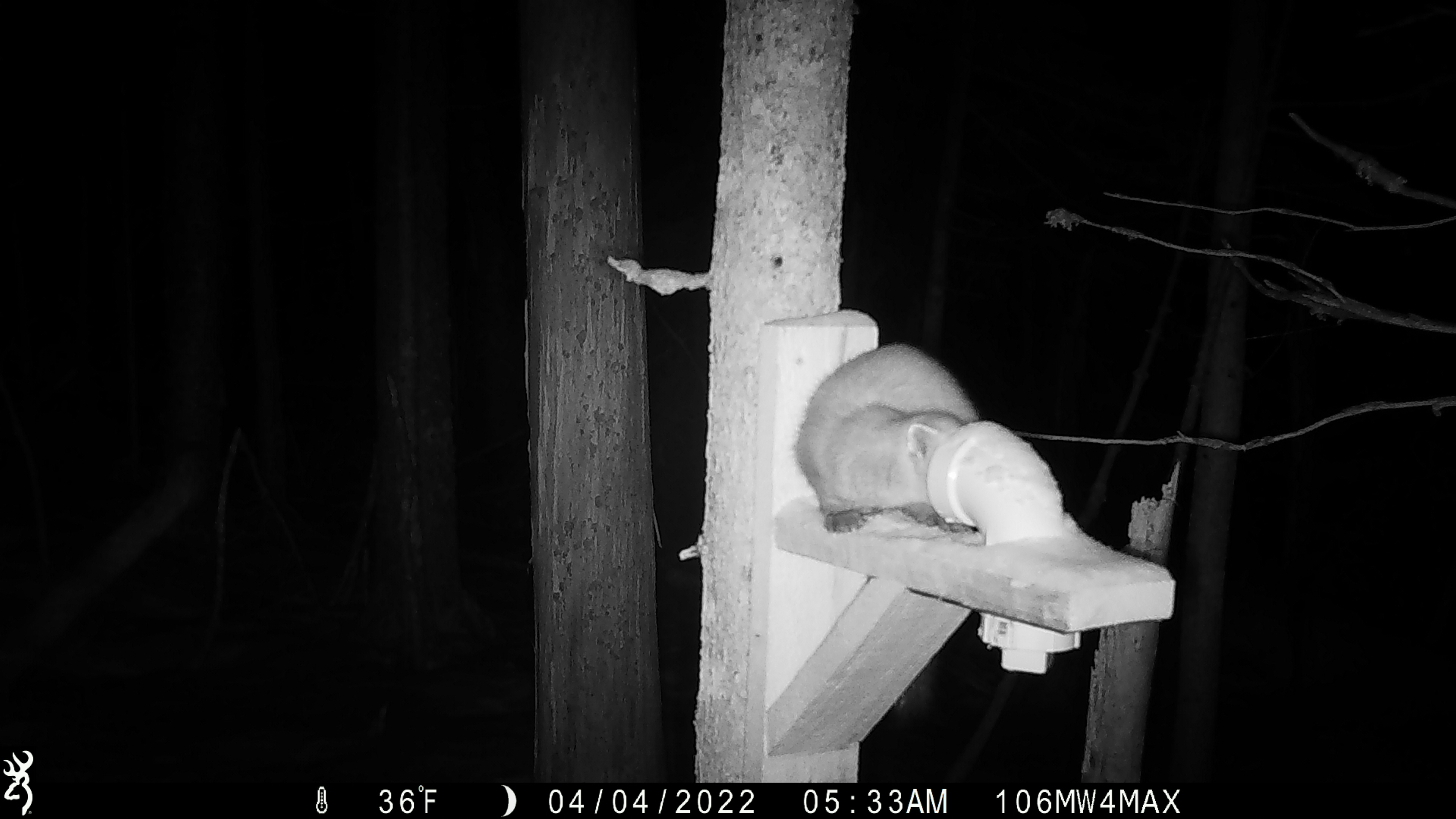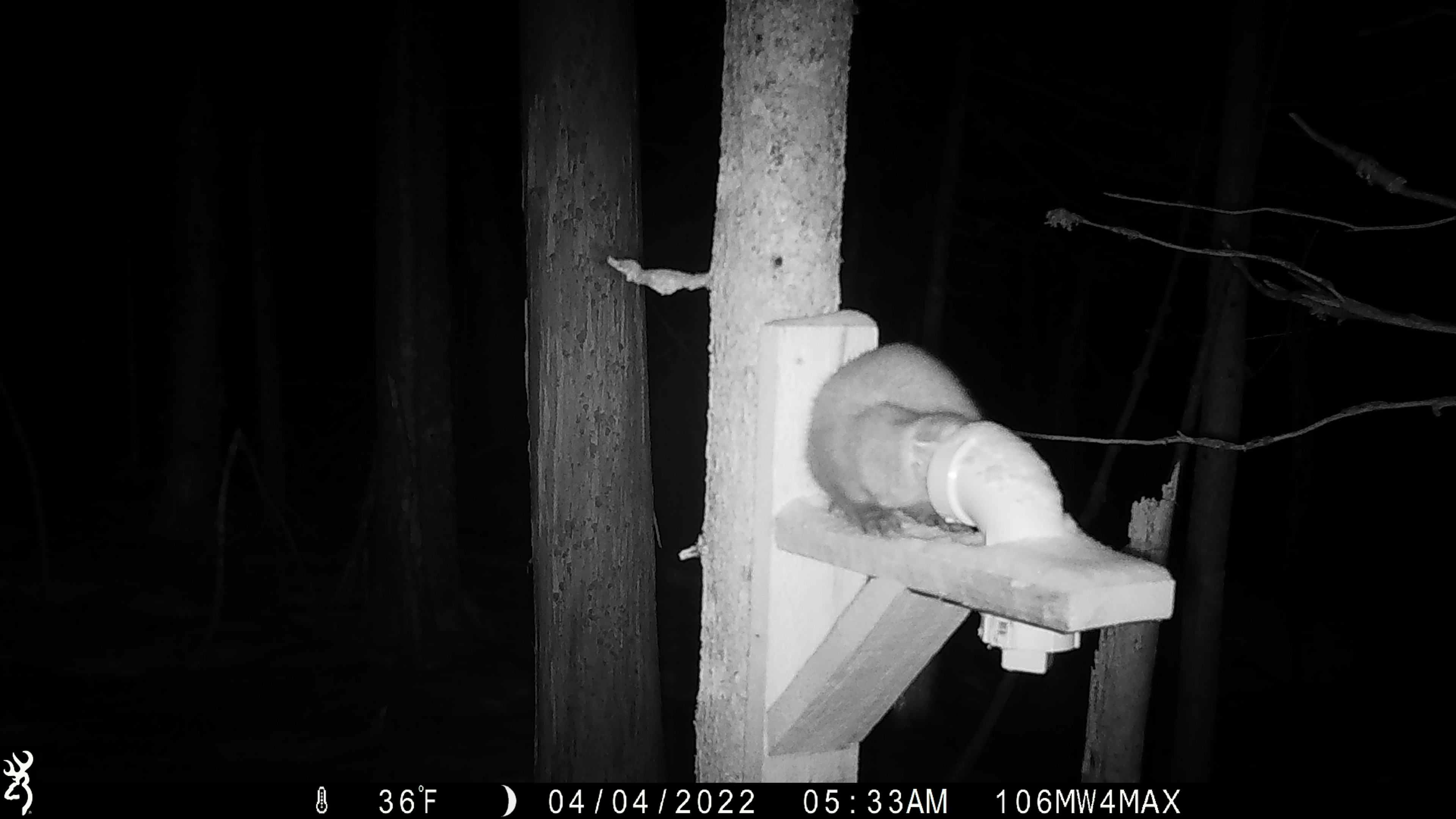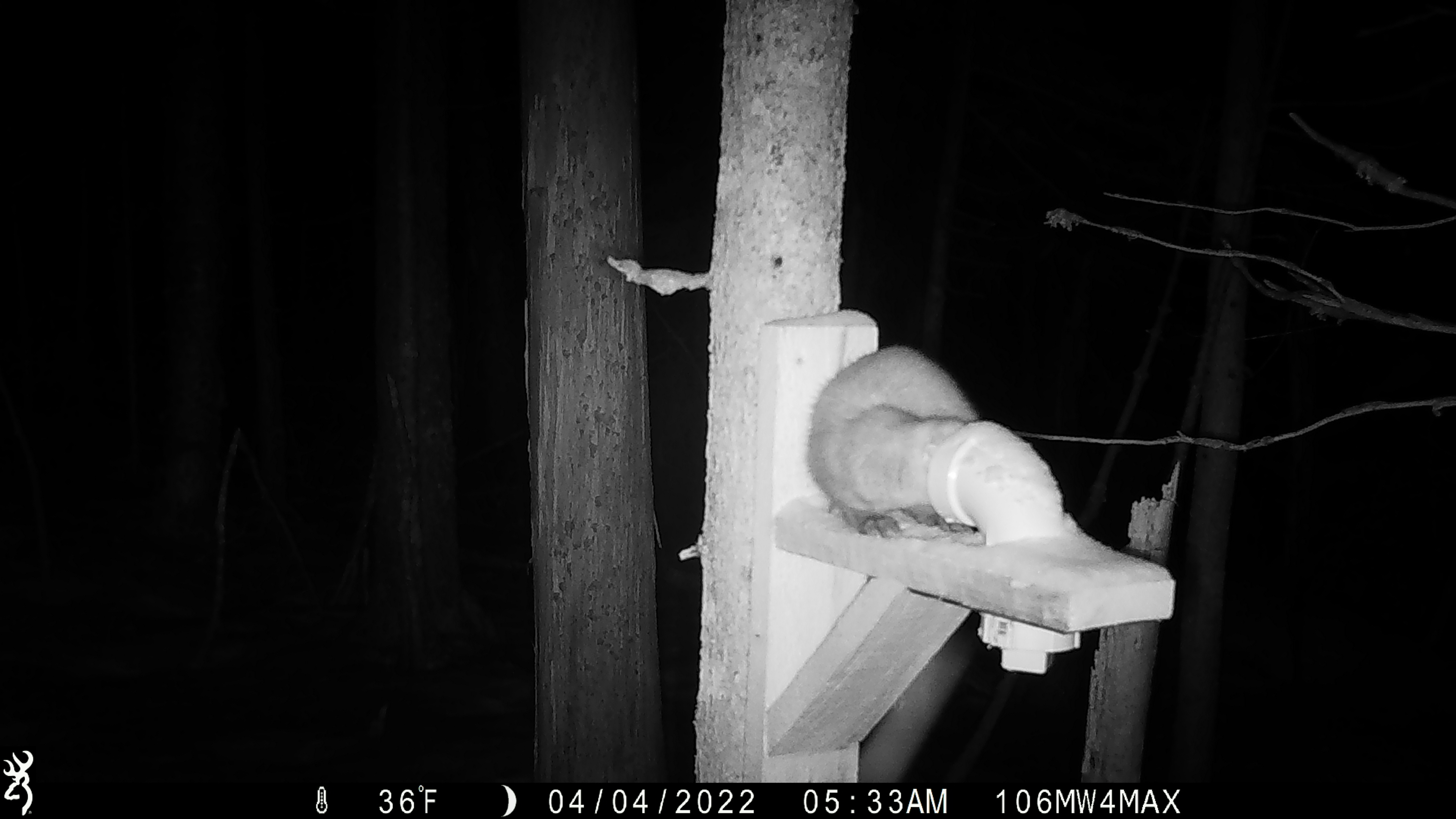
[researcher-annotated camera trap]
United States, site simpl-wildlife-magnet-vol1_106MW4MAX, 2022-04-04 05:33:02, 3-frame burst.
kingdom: Animalia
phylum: Chordata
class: Mammalia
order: Carnivora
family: Mustelidae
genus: Martes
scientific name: Martes americana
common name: american marten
American marten (Martes americana).